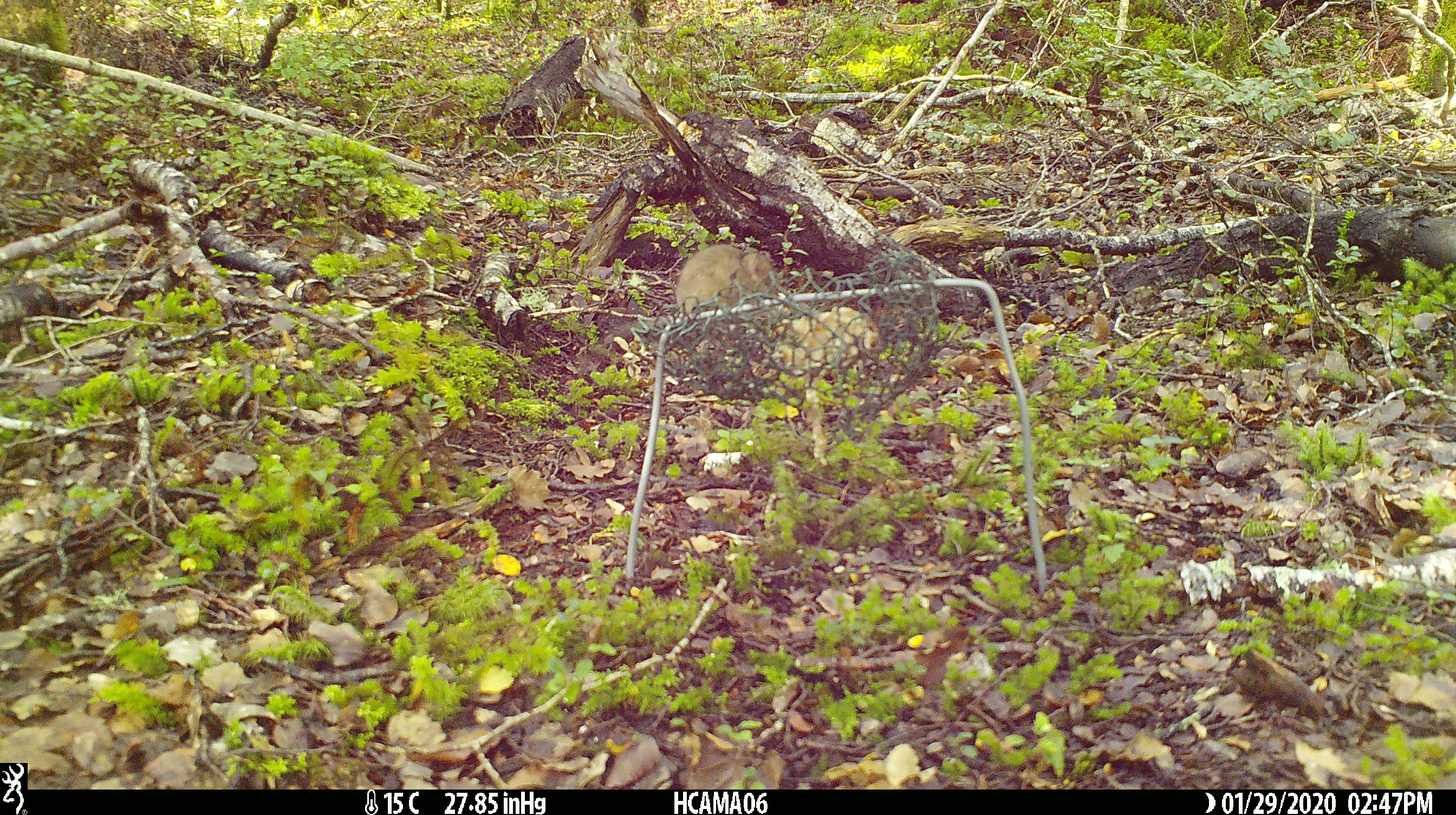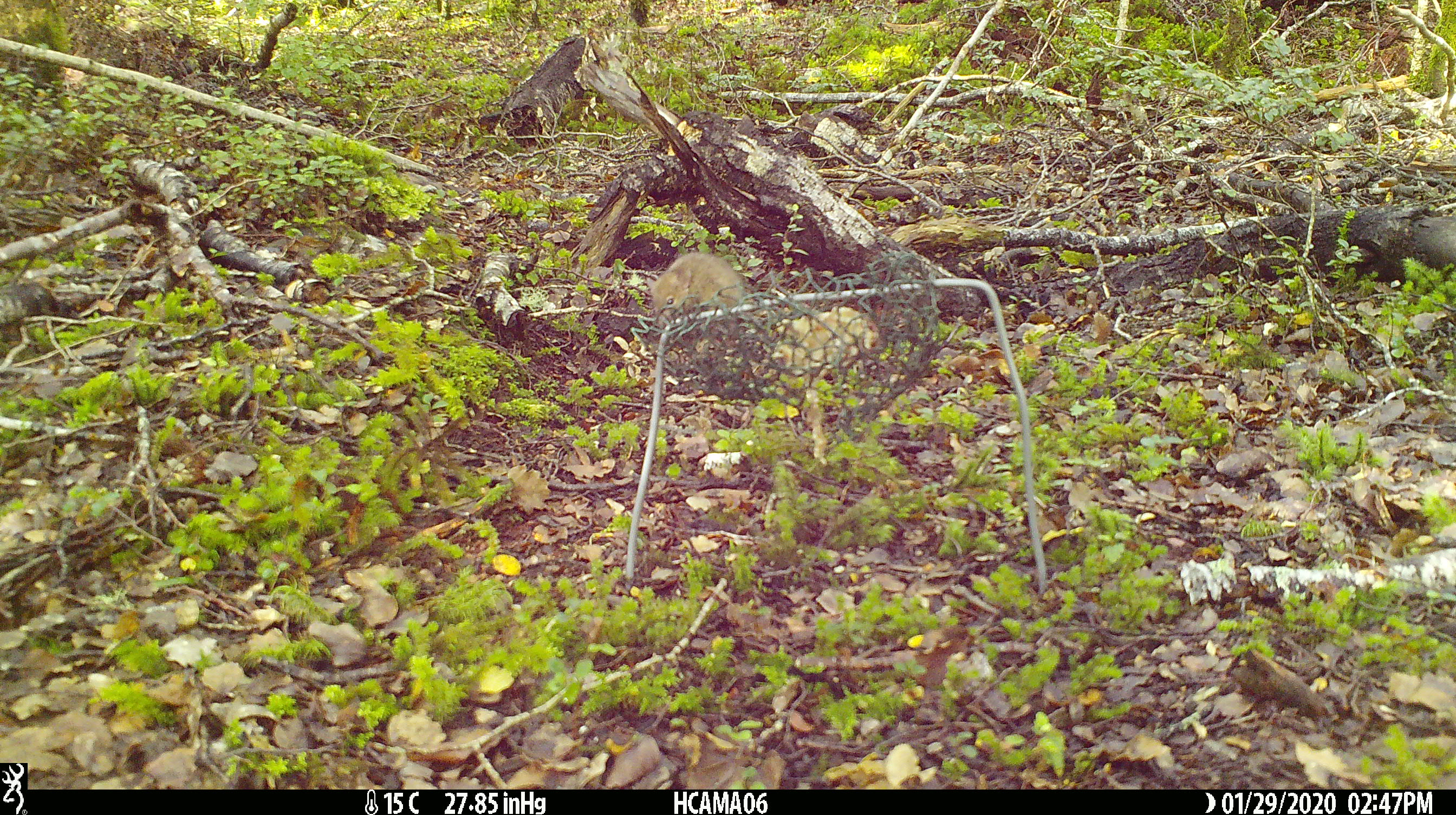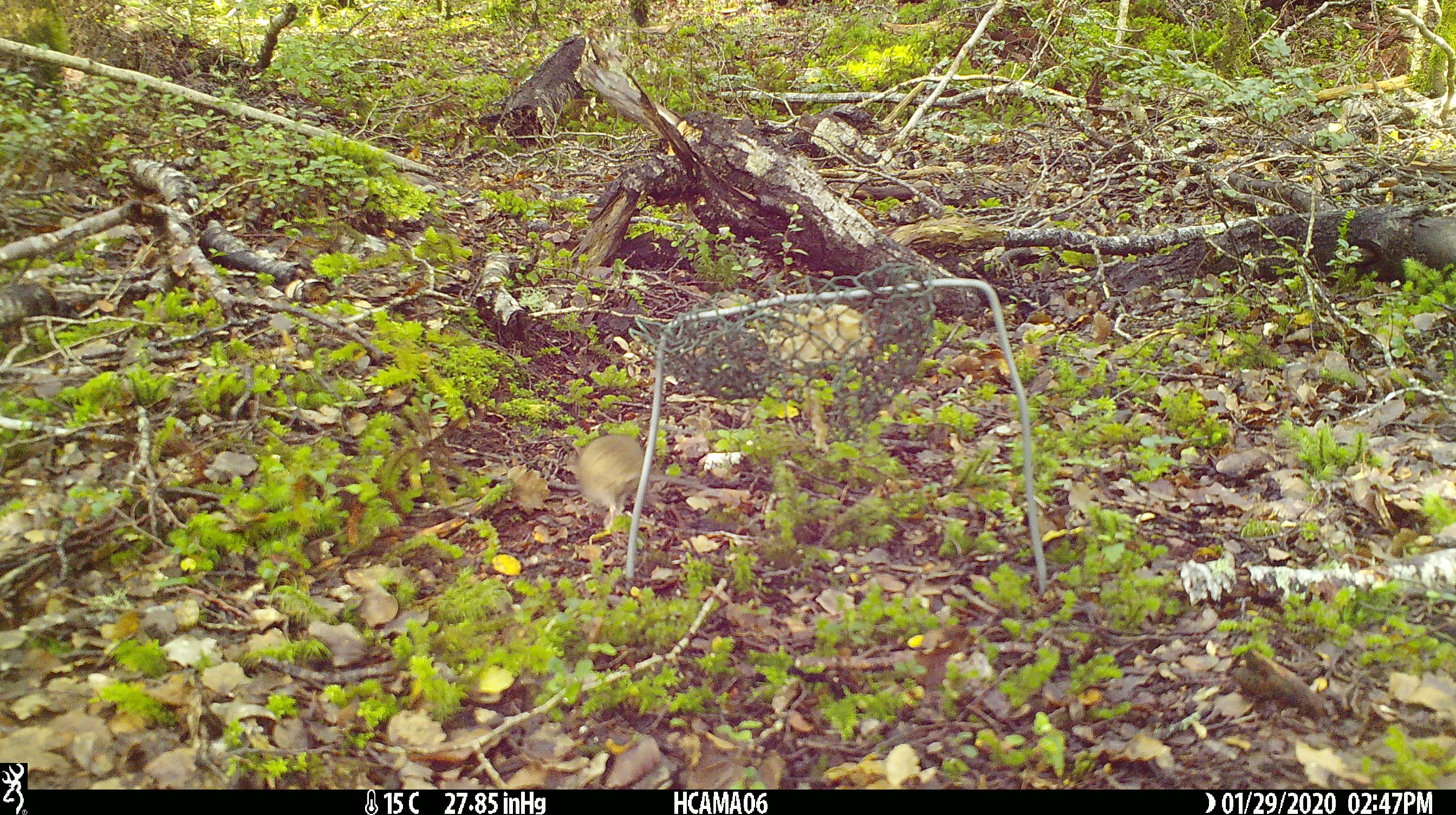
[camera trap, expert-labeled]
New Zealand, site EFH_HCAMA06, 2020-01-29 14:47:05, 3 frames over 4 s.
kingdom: Animalia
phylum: Chordata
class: Mammalia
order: Rodentia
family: Muridae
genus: Mus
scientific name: Mus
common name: mouse